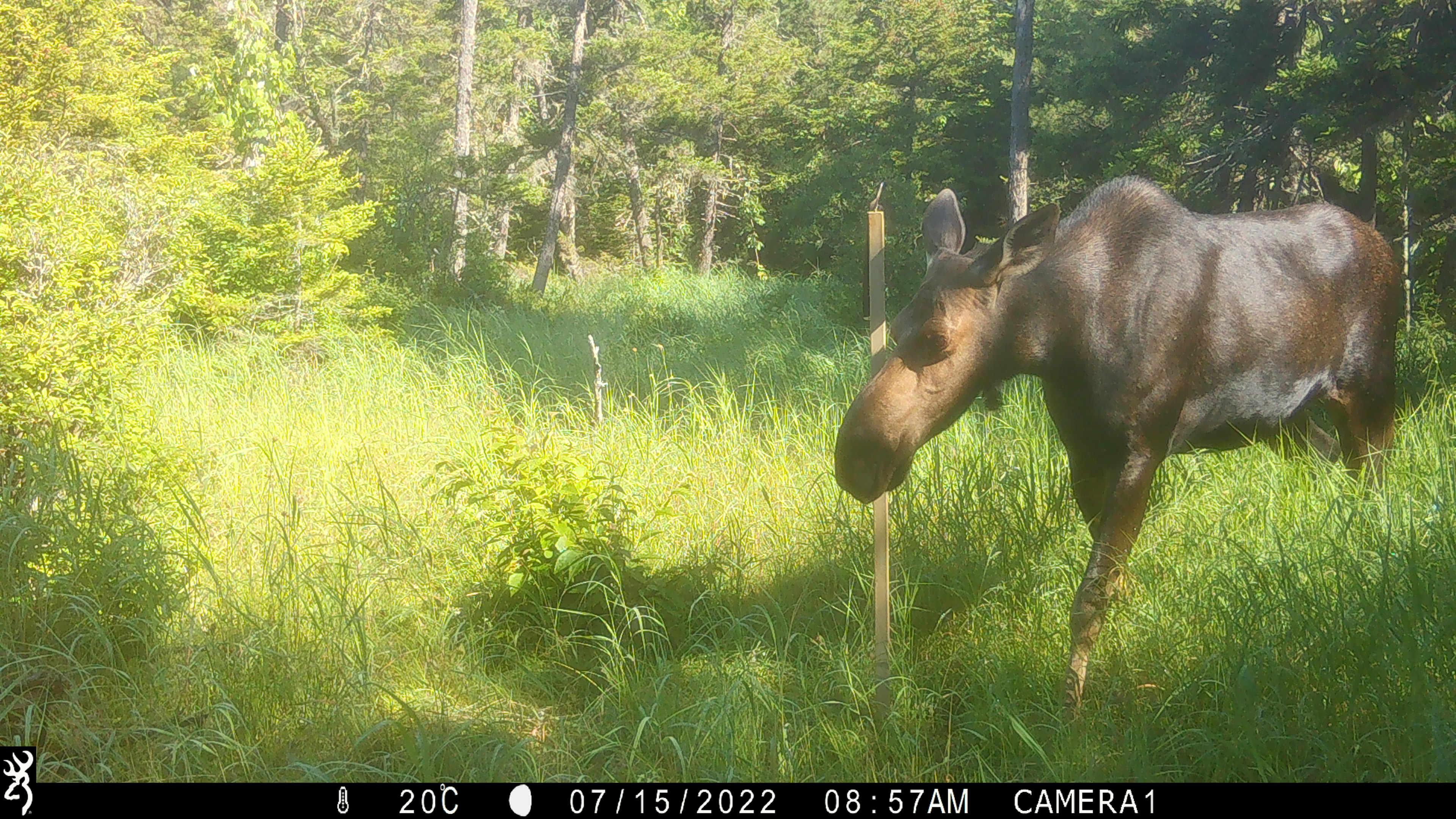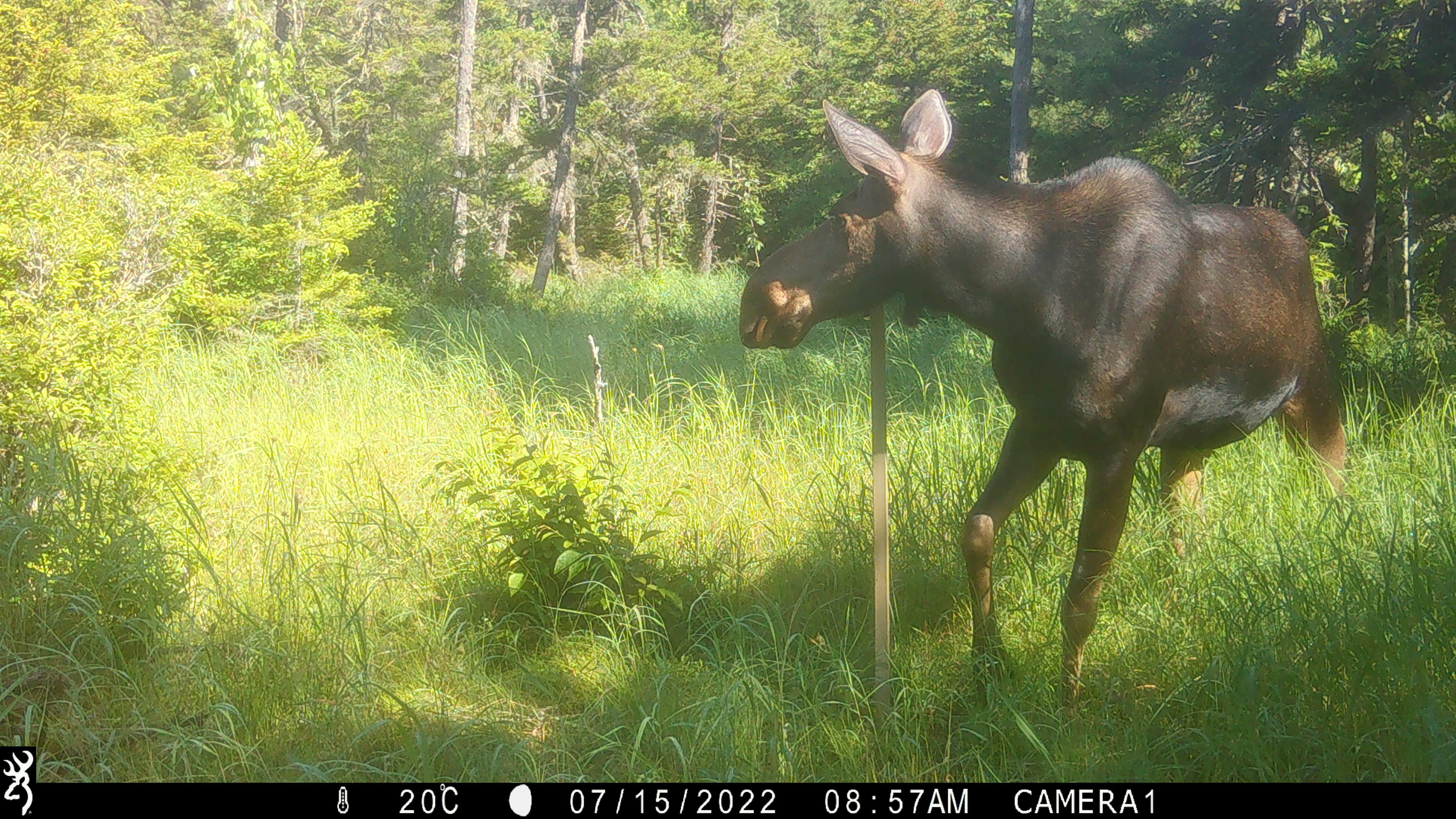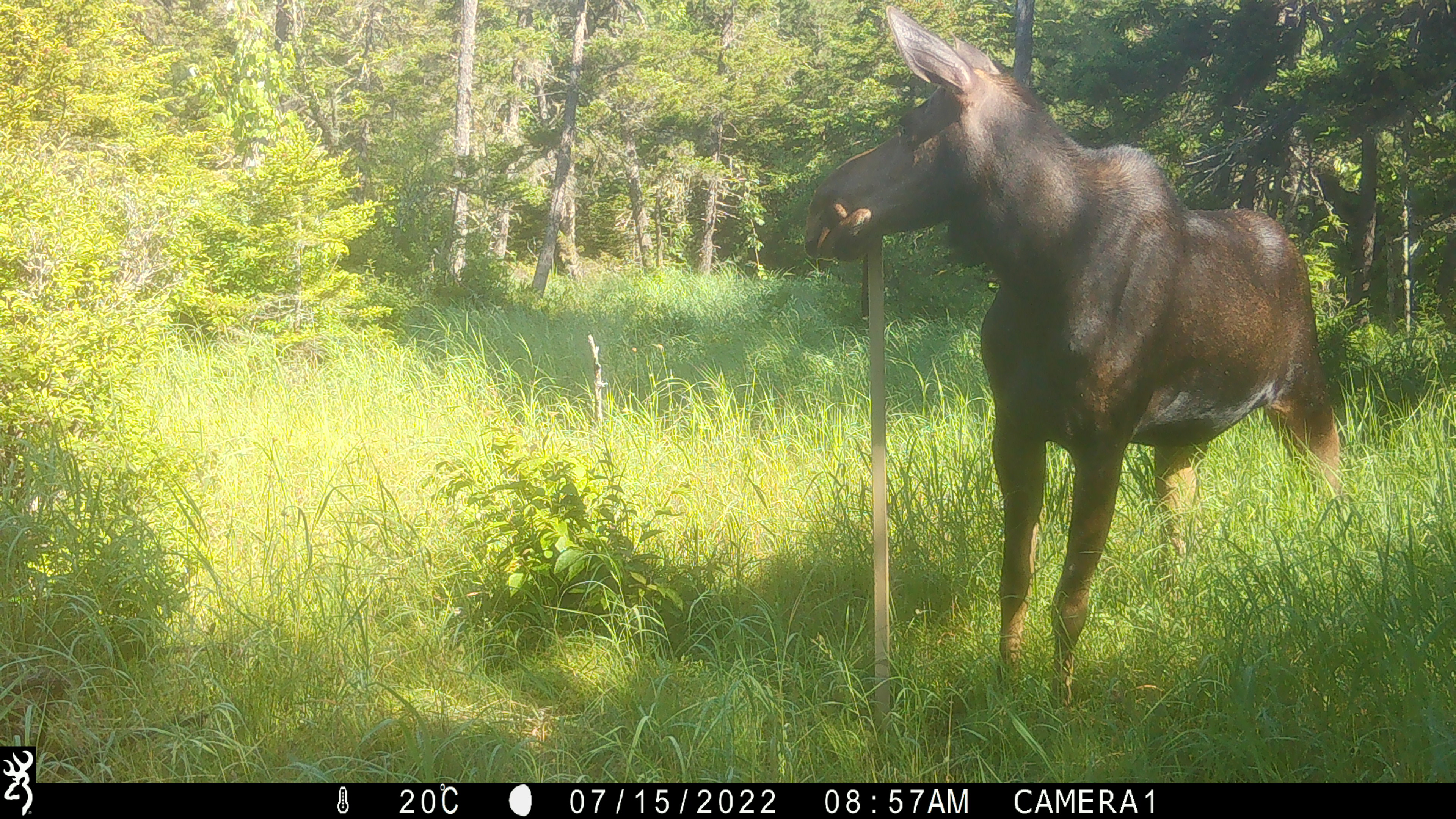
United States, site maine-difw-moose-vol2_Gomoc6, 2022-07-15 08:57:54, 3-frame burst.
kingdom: Animalia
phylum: Chordata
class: Mammalia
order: Artiodactyla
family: Cervidae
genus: Alces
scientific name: Alces alces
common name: moose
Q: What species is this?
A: Moose (Alces alces).